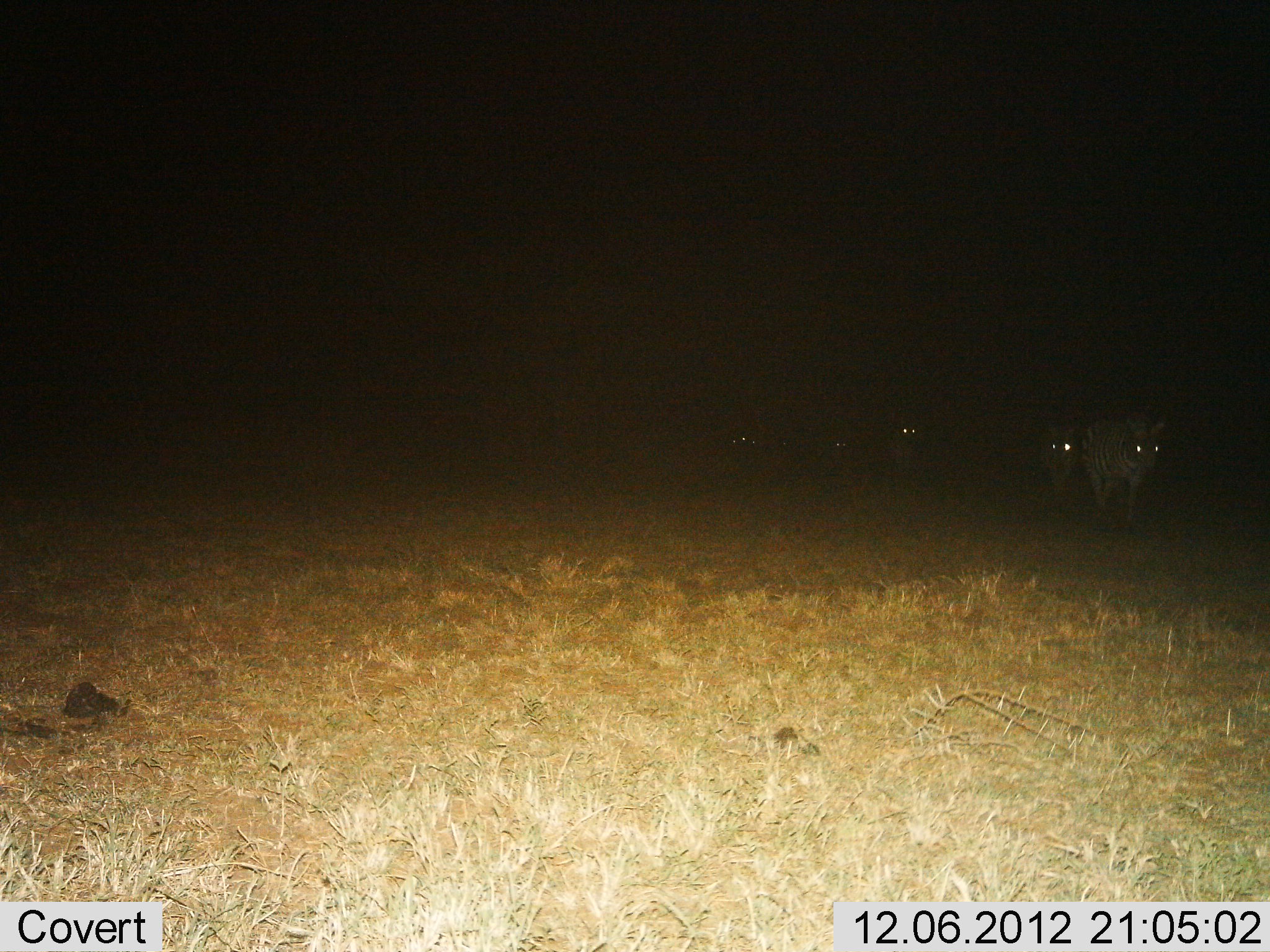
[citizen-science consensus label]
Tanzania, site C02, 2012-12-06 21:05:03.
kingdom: Animalia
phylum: Chordata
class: Mammalia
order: Perissodactyla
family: Equidae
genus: Equus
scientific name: Equus quagga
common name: plains zebra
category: zebra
Zebra (plains zebra) (Equus quagga), count 5. Behavior (volunteer vote fractions): standing 10%, resting 0%, moving 90%, interacting 0%. Young present (vote fraction): 0%. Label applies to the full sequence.